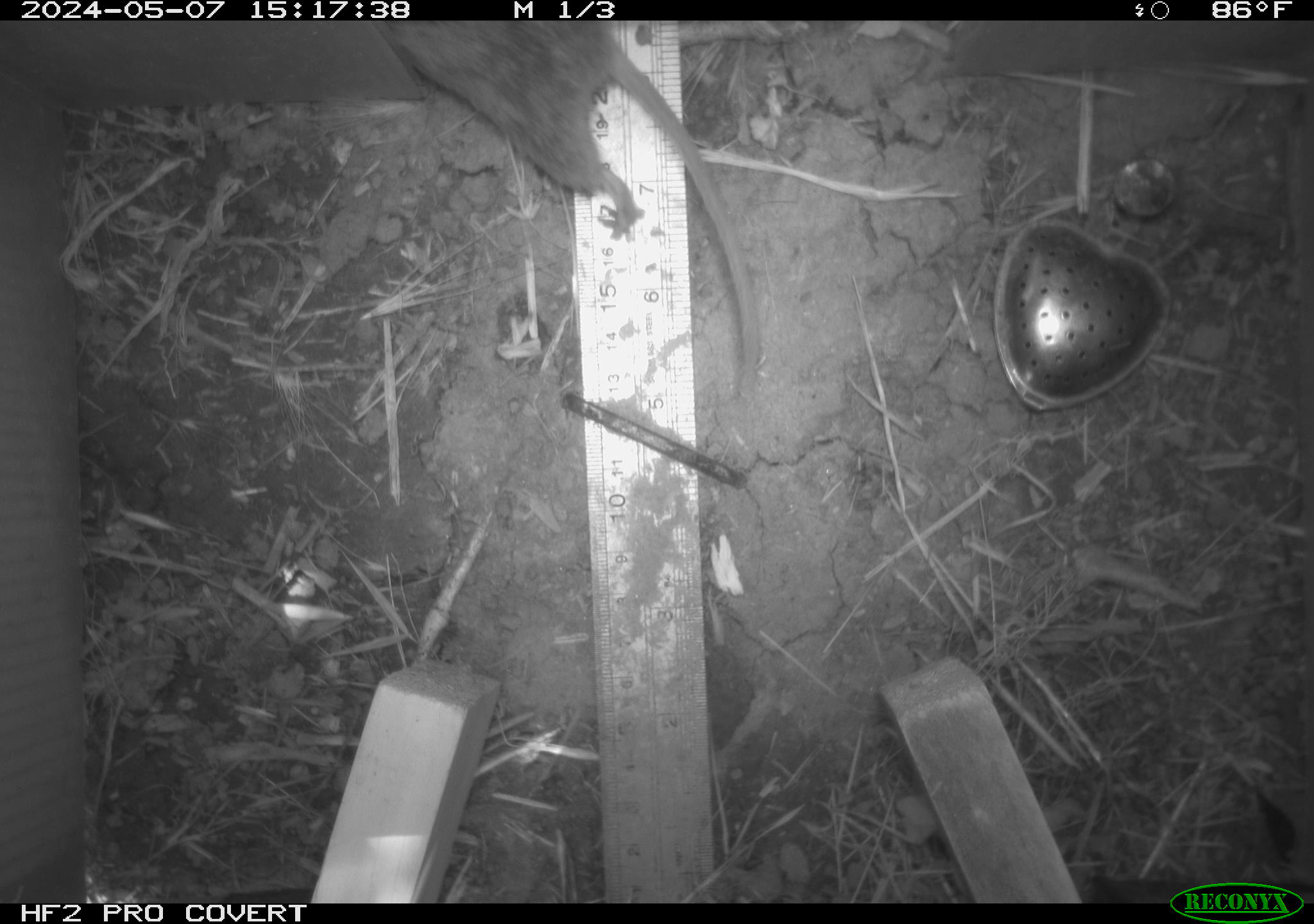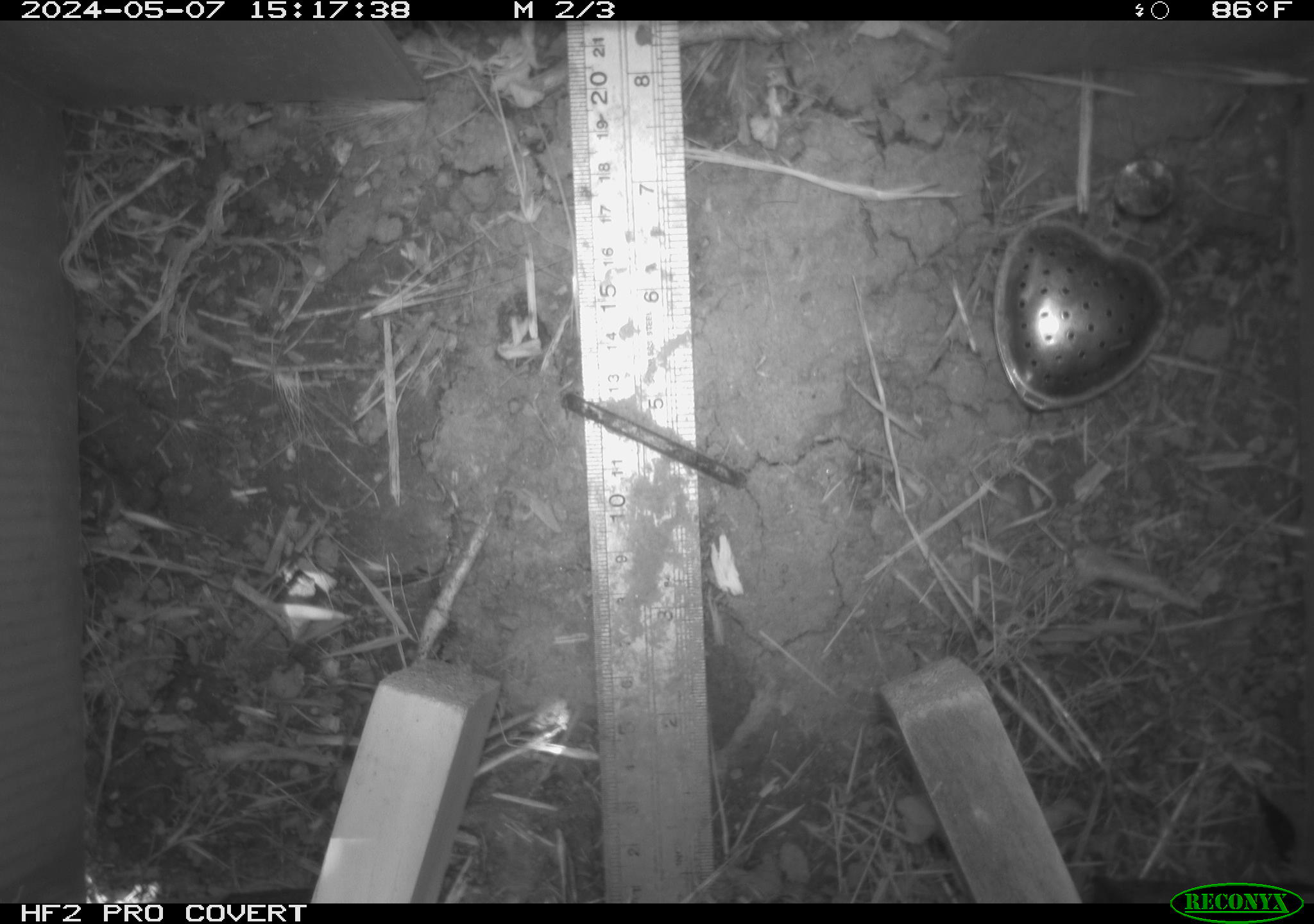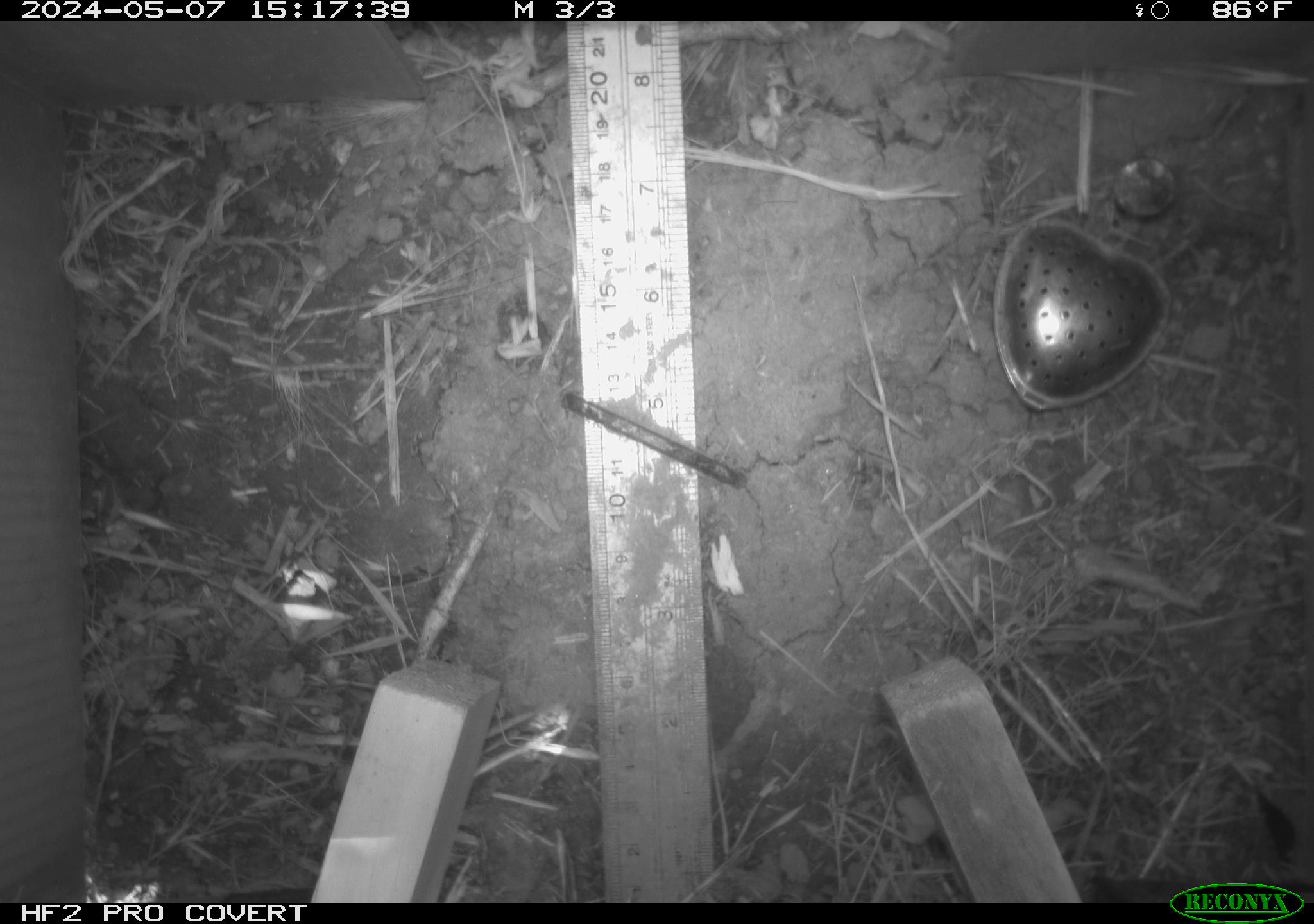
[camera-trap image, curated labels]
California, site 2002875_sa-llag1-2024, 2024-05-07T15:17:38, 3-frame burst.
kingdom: Animalia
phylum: Chordata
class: Mammalia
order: Rodentia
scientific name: Rodentia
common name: rodent